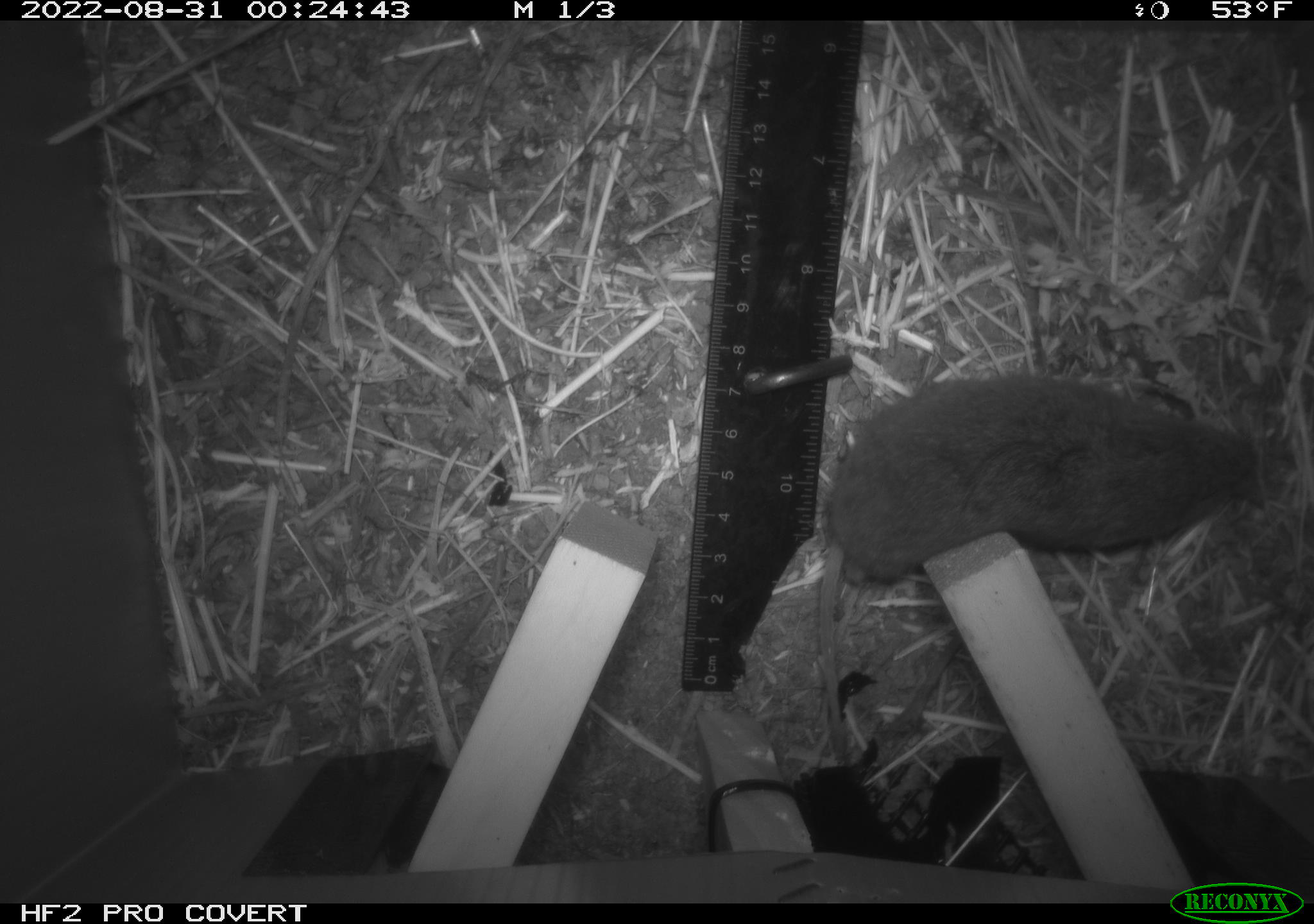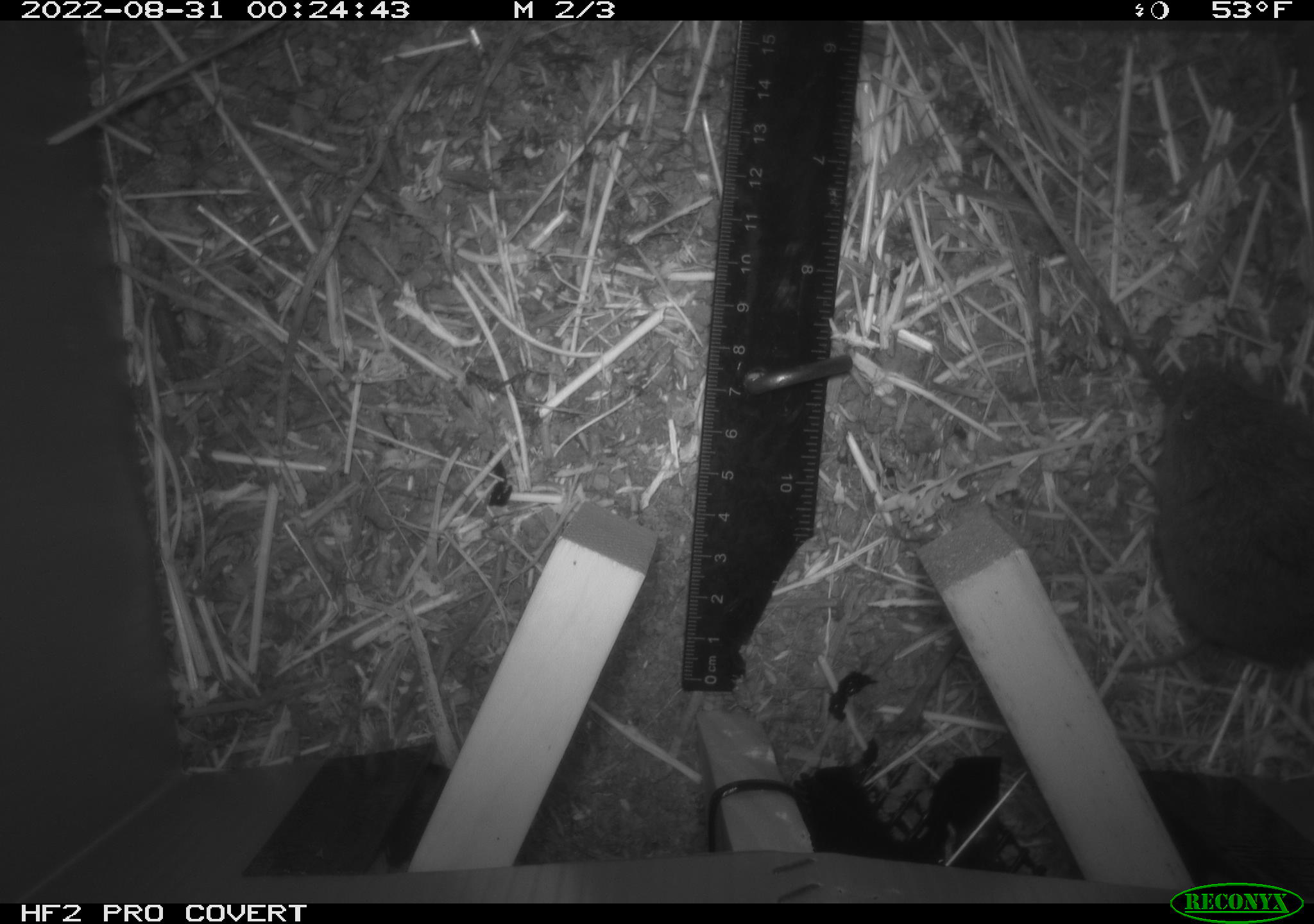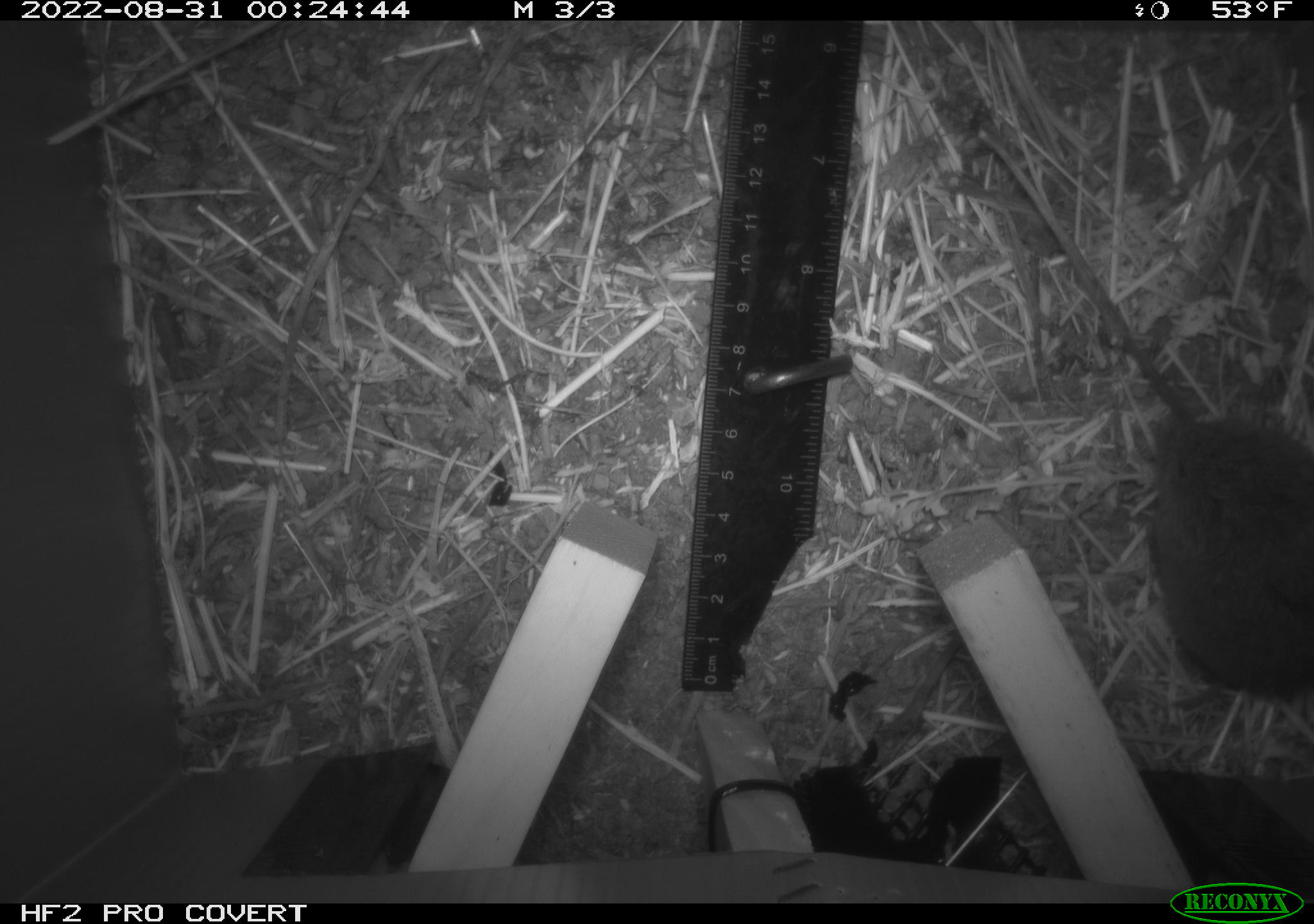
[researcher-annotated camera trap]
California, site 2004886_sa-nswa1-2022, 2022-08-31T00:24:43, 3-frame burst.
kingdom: Animalia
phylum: Chordata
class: Mammalia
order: Rodentia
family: Cricetidae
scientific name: Cricetidae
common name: hamsters, voles, lemmings, and allies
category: cricetidae family